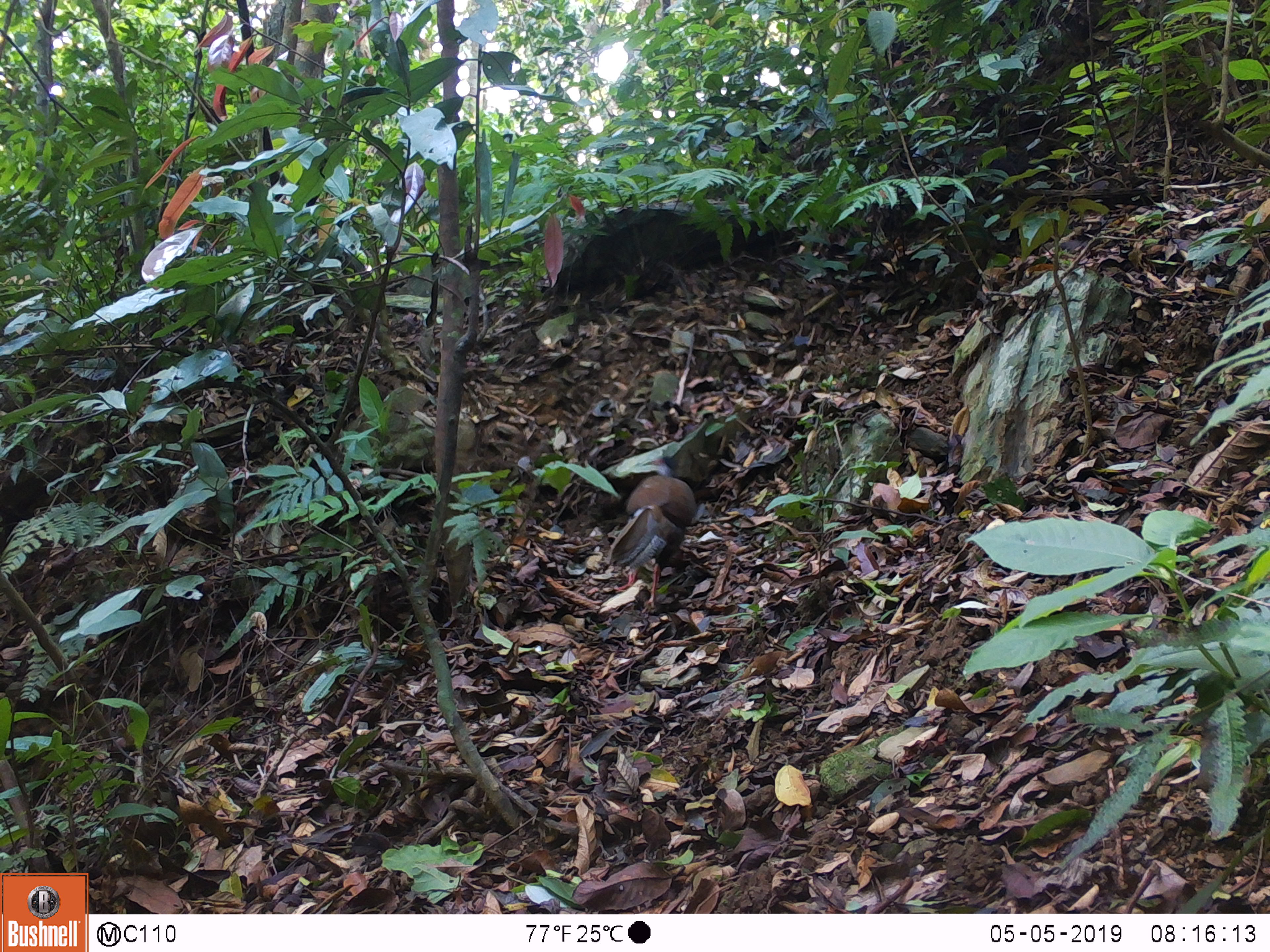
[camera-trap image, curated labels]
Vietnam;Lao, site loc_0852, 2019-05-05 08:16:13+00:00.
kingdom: Animalia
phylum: Chordata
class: Aves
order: Galliformes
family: Phasianidae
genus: Lophura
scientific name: Lophura nycthemera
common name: silver pheasant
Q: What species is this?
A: Silver pheasant (Lophura nycthemera).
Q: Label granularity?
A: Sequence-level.